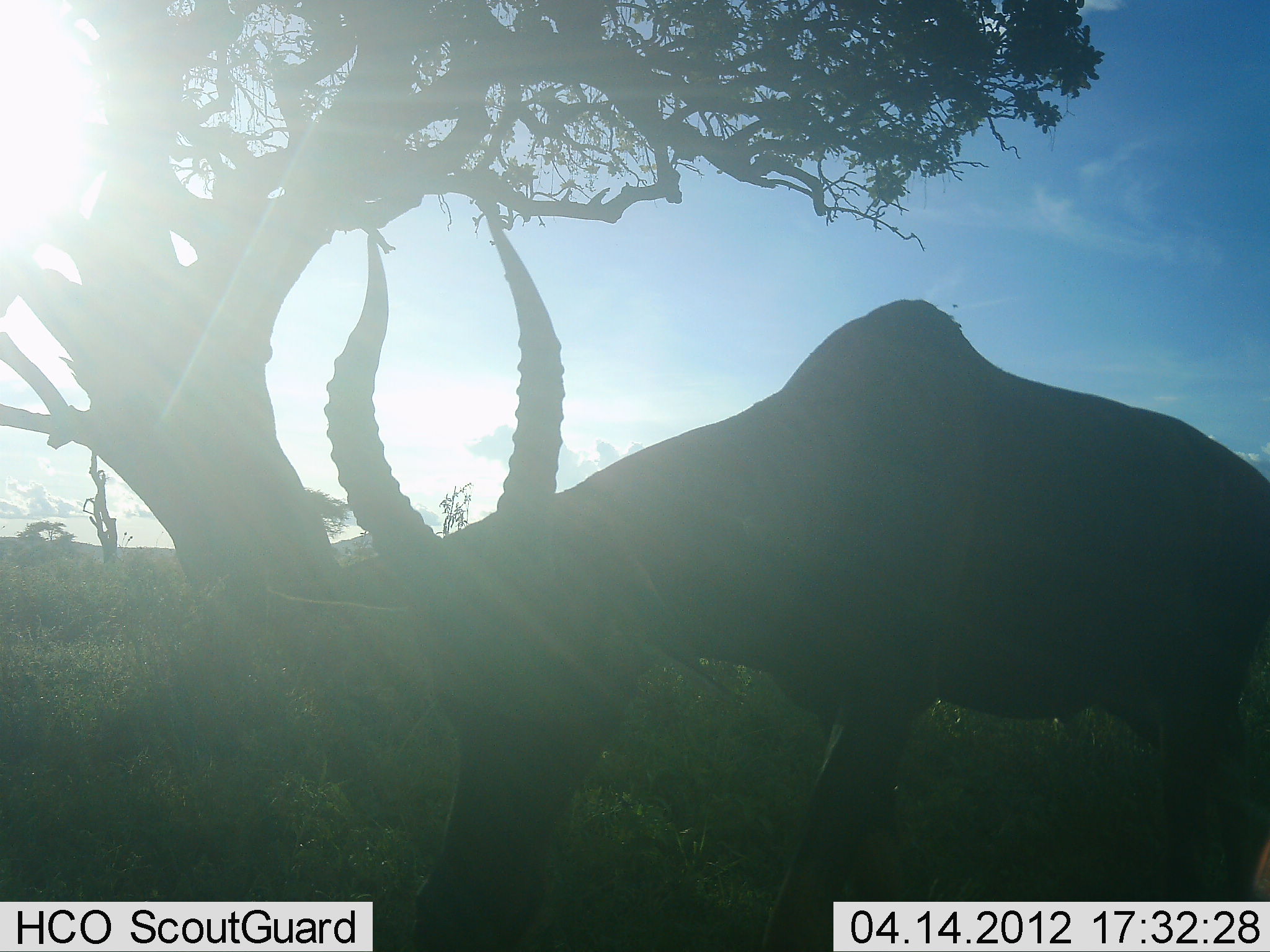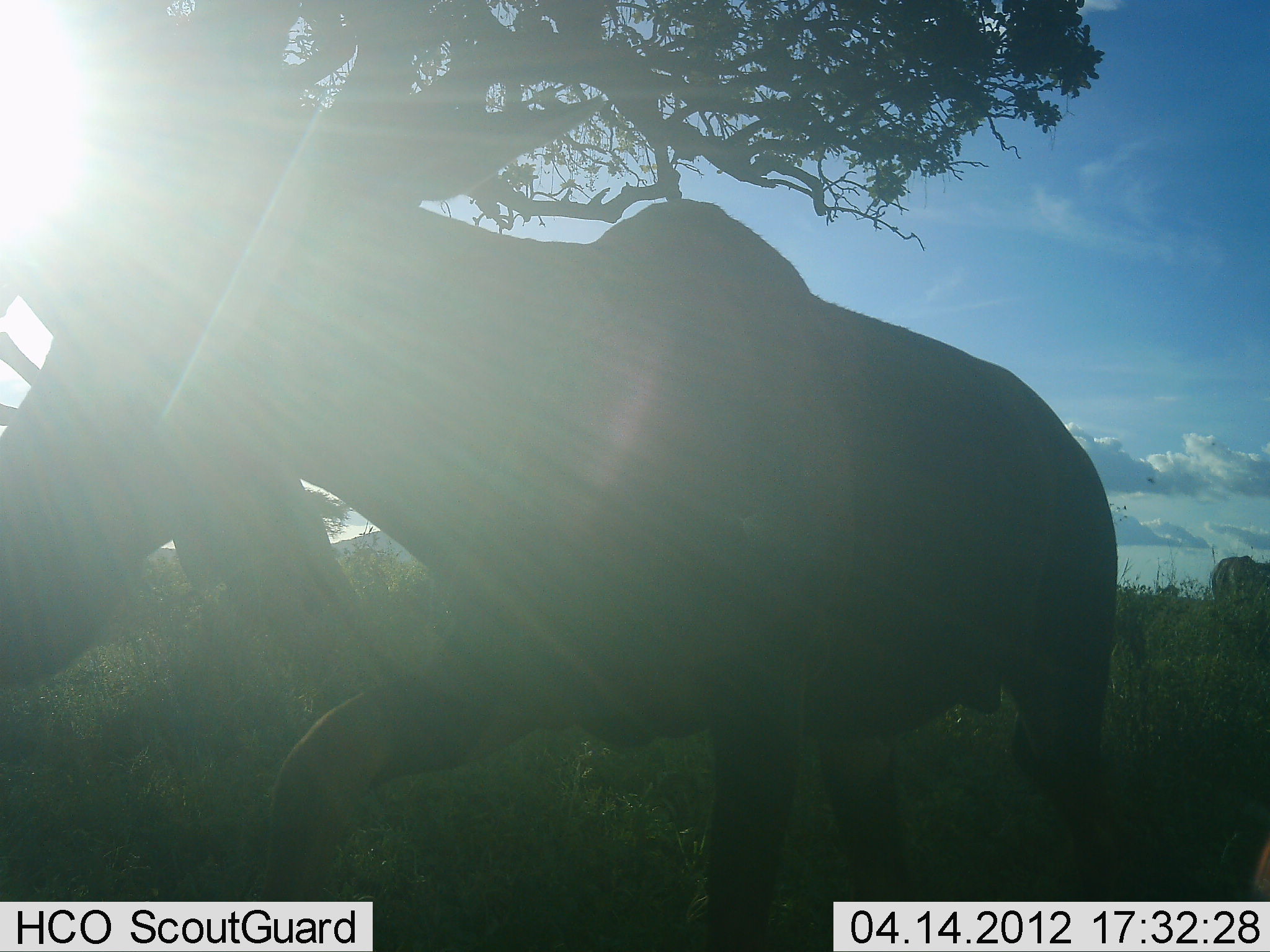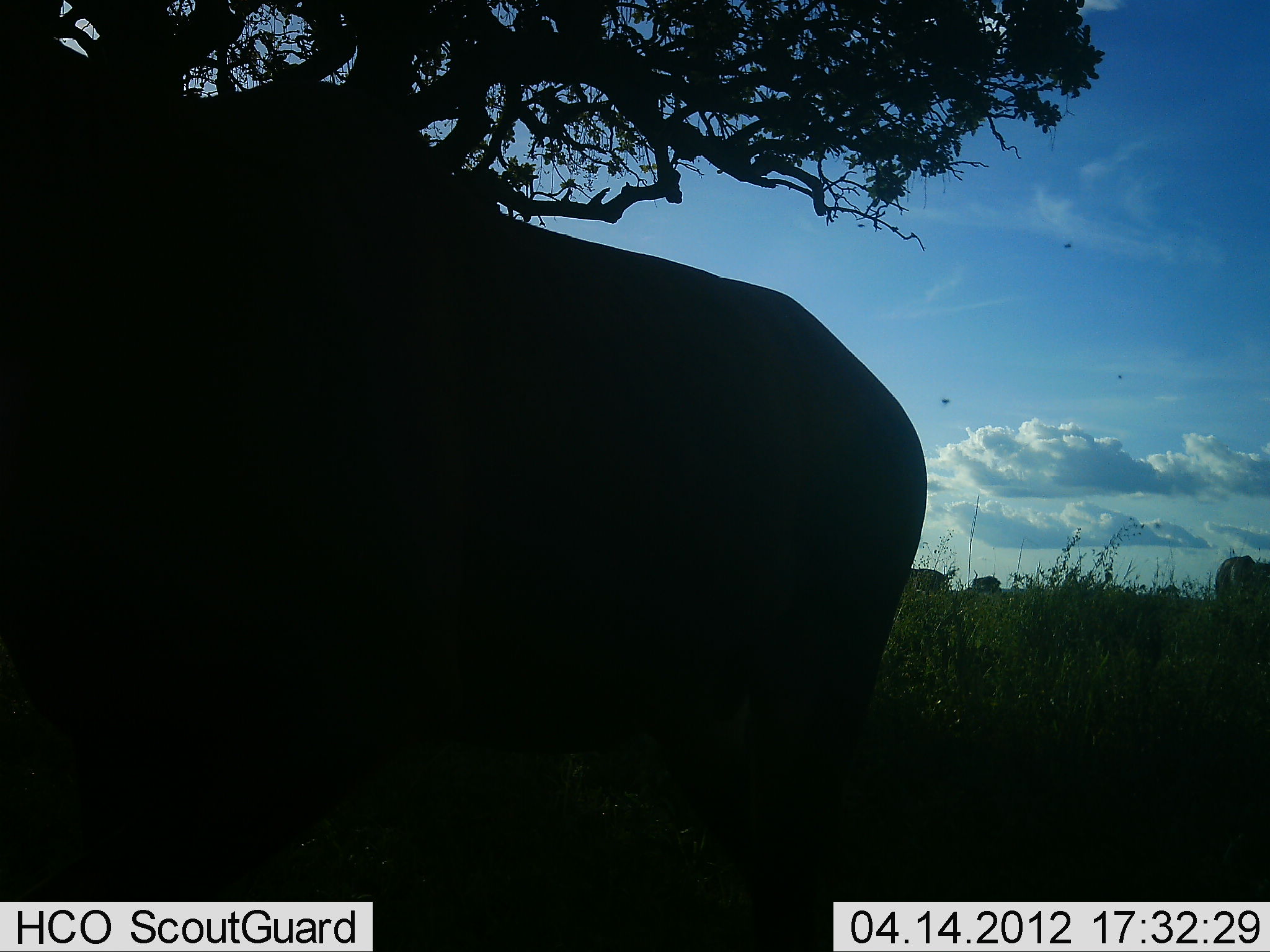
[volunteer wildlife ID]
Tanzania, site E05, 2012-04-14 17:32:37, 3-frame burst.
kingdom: Animalia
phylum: Chordata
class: Mammalia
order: Artiodactyla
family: Bovidae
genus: Alcelaphus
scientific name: Alcelaphus buselaphus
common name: hartebeest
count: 1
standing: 11%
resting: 0%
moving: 100%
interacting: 0%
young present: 0%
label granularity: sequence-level